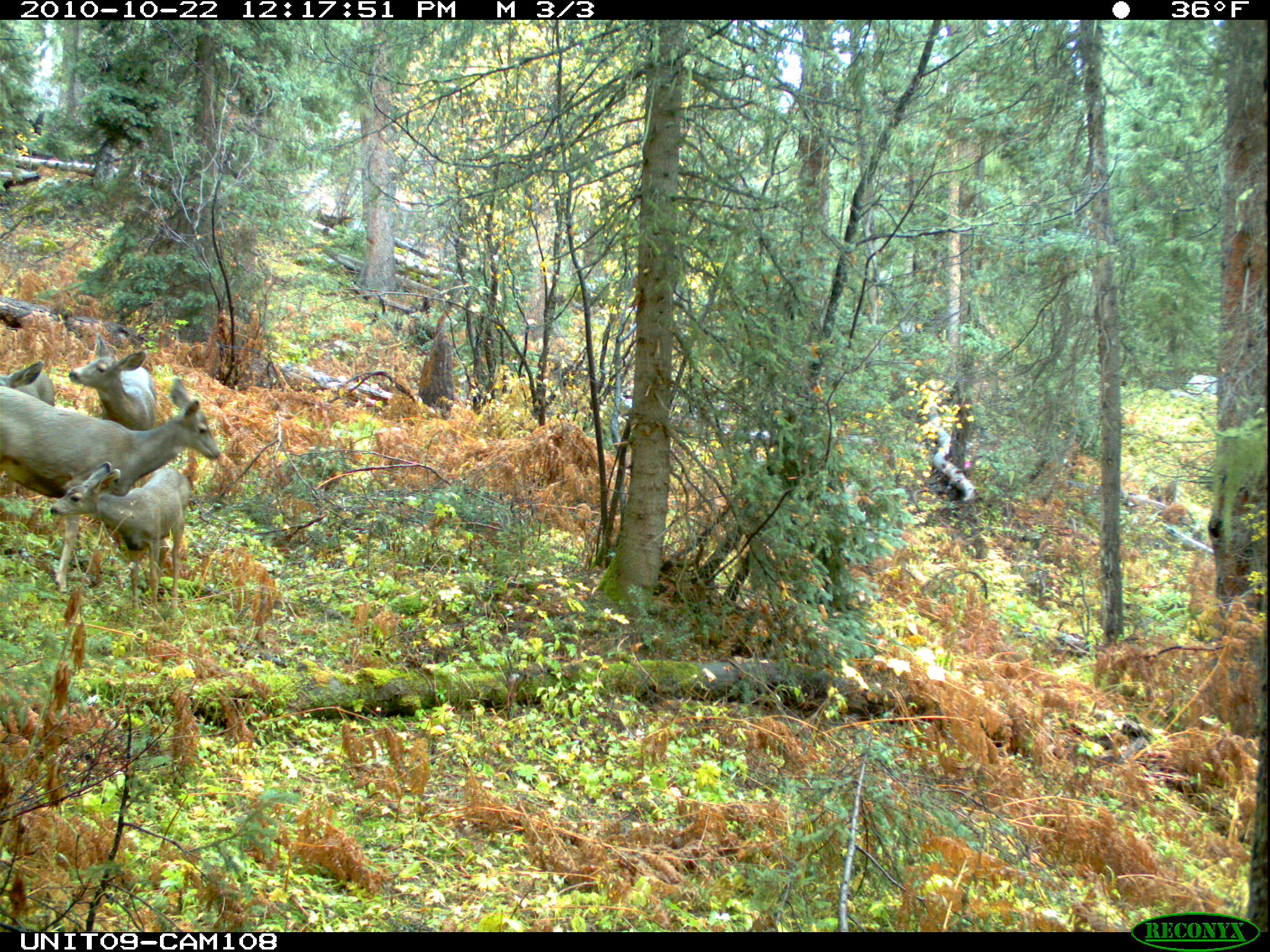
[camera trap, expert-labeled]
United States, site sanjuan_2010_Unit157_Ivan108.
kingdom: Animalia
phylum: Chordata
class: Mammalia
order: Artiodactyla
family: Cervidae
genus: Odocoileus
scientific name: Odocoileus hemionus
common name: mule deer